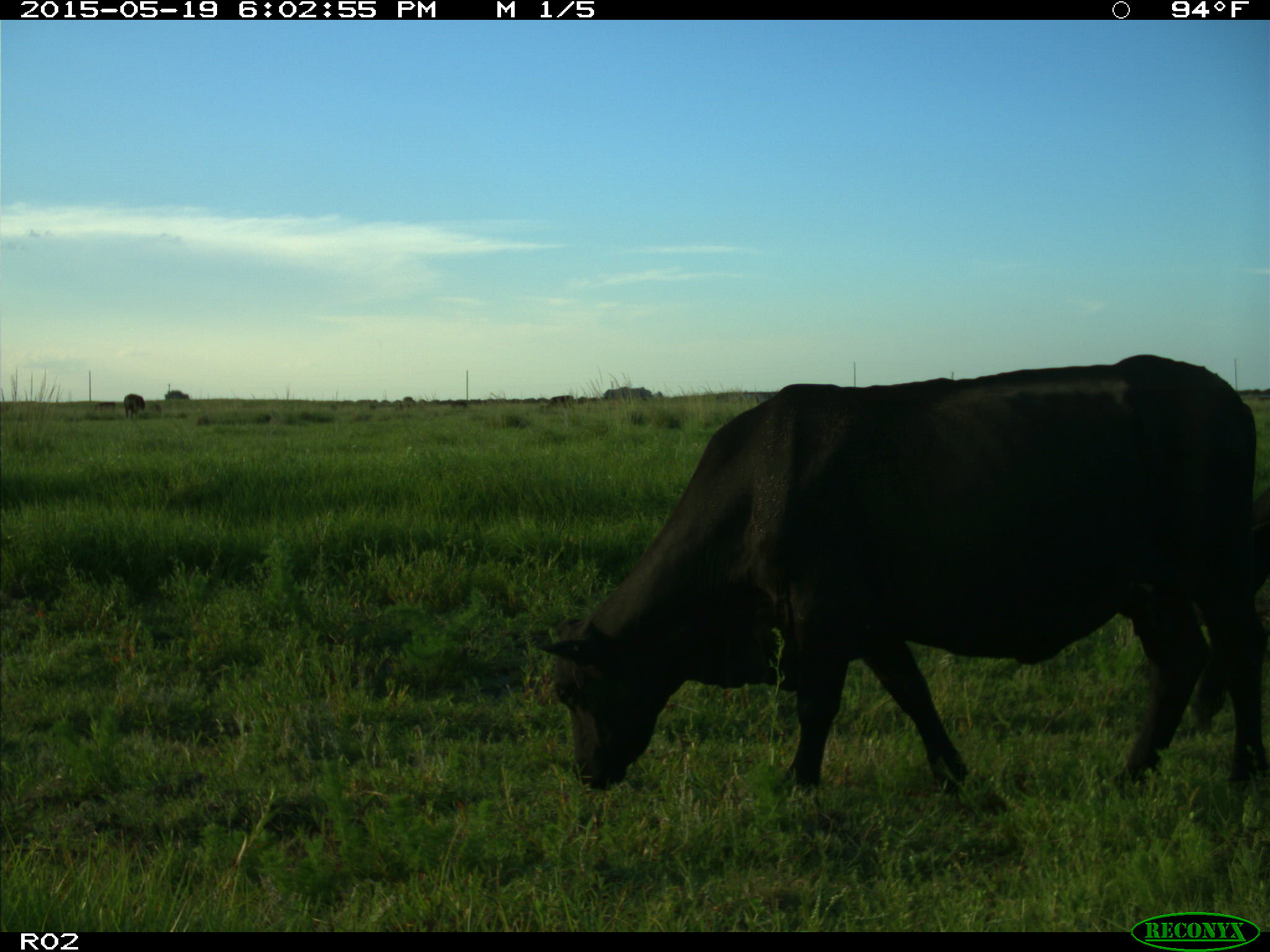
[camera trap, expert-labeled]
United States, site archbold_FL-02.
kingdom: Animalia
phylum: Chordata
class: Mammalia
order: Artiodactyla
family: Bovidae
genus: Bos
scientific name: Bos taurus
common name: domestic cow